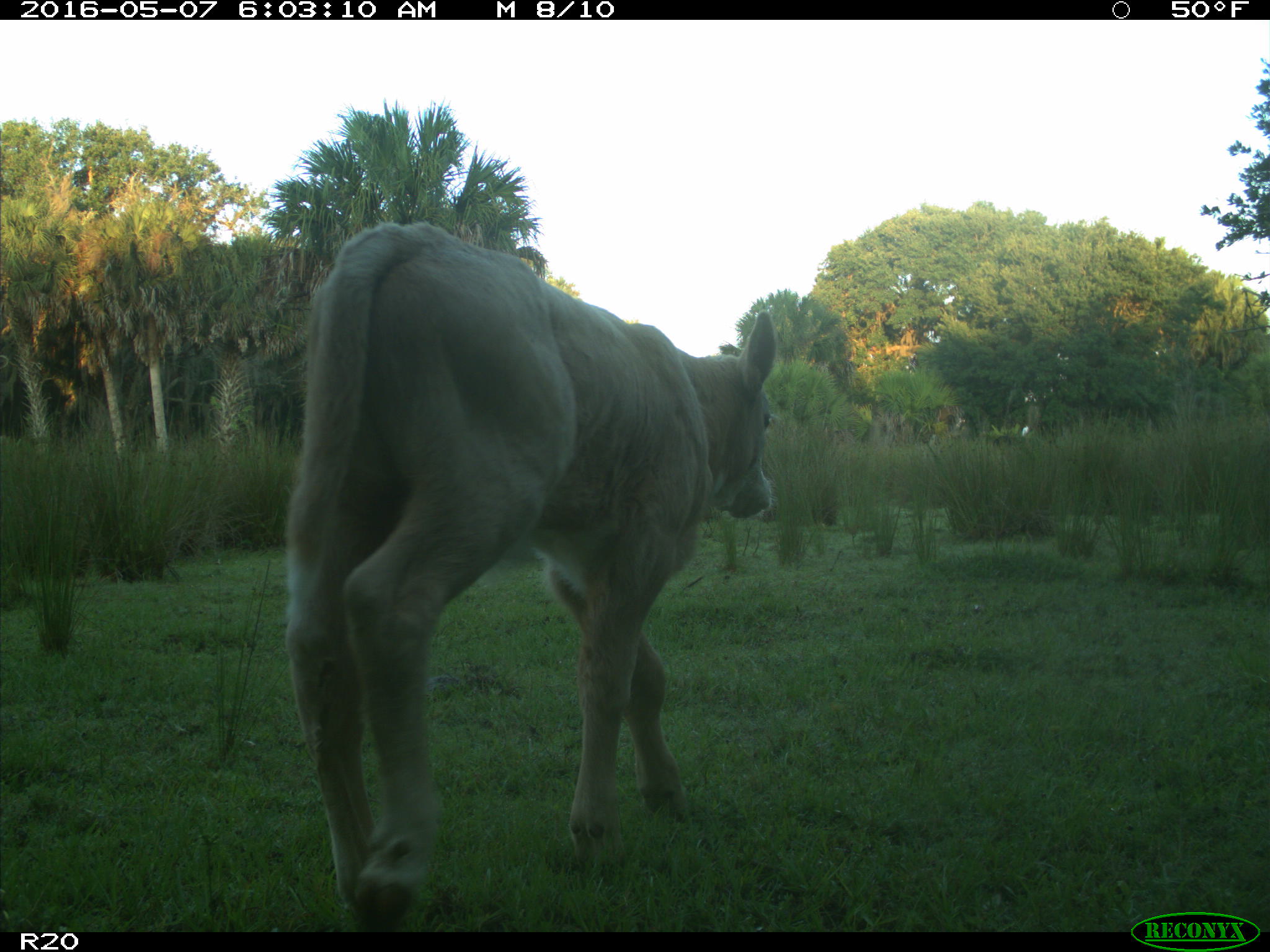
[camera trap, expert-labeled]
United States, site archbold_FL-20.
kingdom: Animalia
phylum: Chordata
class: Mammalia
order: Artiodactyla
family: Bovidae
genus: Bos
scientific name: Bos taurus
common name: domestic cow